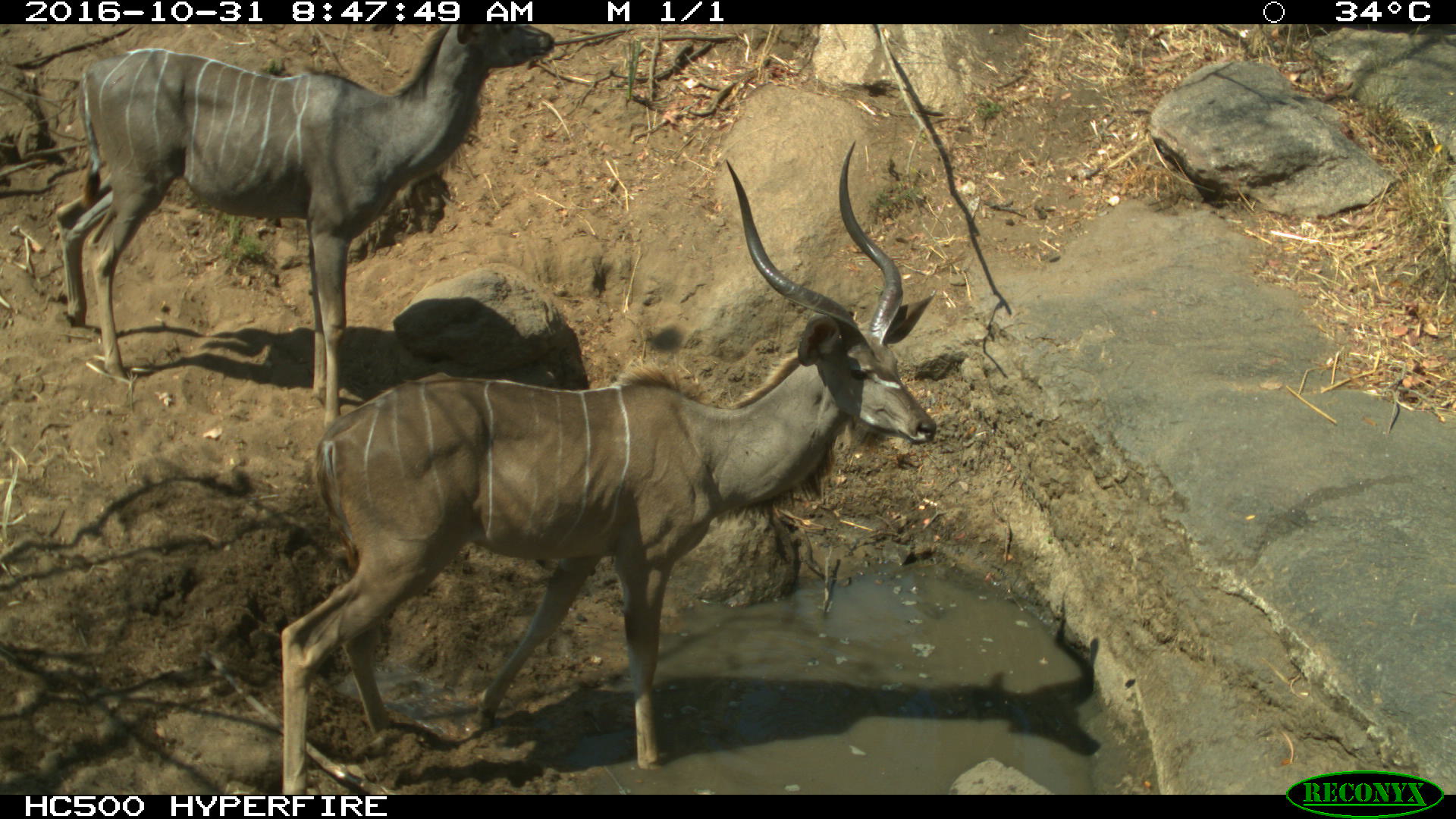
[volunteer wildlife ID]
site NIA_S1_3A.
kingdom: Animalia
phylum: Chordata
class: Mammalia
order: Artiodactyla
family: Bovidae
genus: Tragelaphus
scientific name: Tragelaphus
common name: kudu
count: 2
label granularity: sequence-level